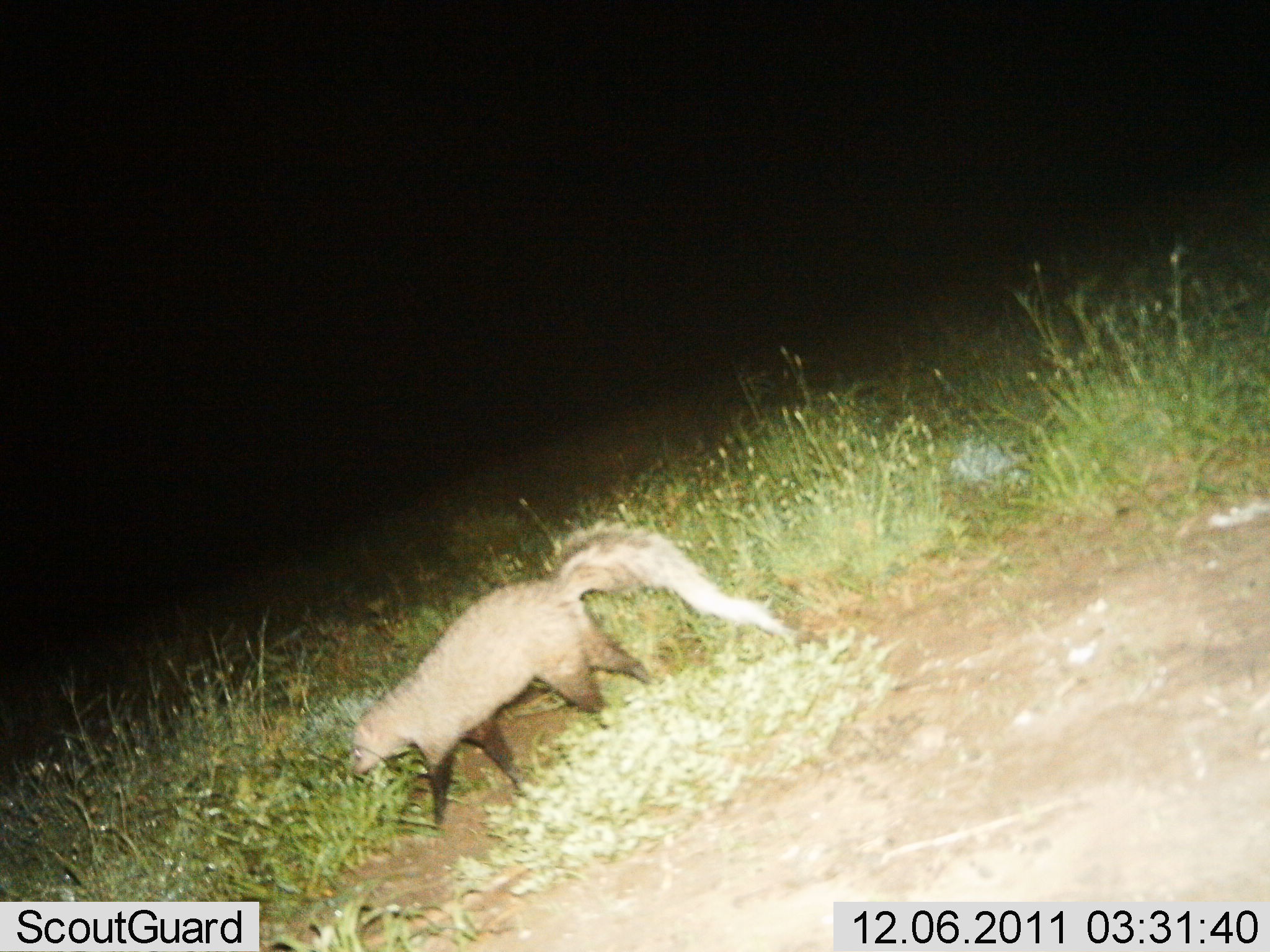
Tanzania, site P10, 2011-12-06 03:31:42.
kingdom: Animalia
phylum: Chordata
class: Mammalia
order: Carnivora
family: Mustelidae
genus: Ictonyx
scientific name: Ictonyx striatus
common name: zorilla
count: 1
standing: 9%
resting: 0%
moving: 91%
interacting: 0%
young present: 0%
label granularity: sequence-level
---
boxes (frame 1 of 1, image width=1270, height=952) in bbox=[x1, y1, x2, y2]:
animal: bbox=[350, 520, 829, 832]